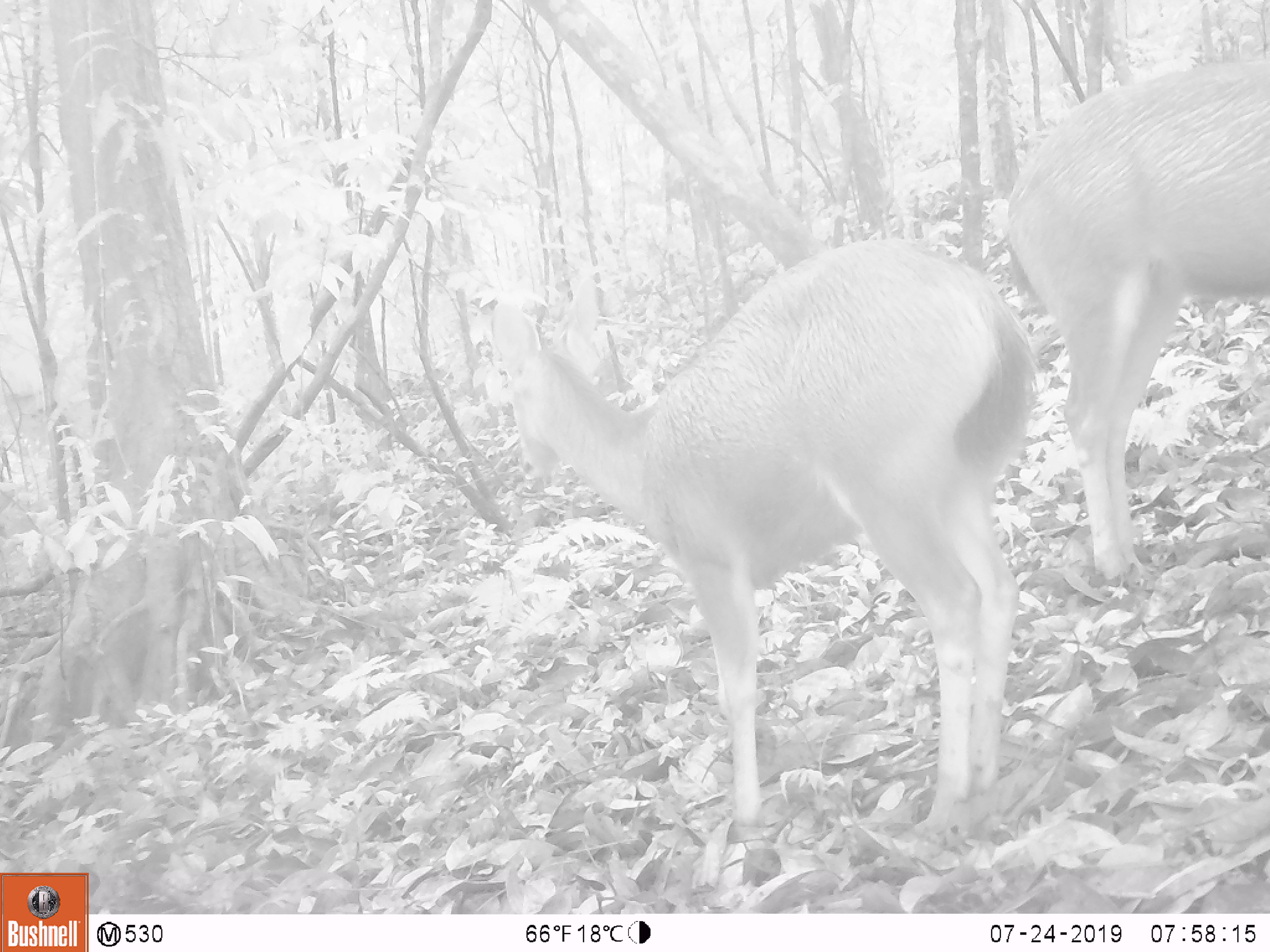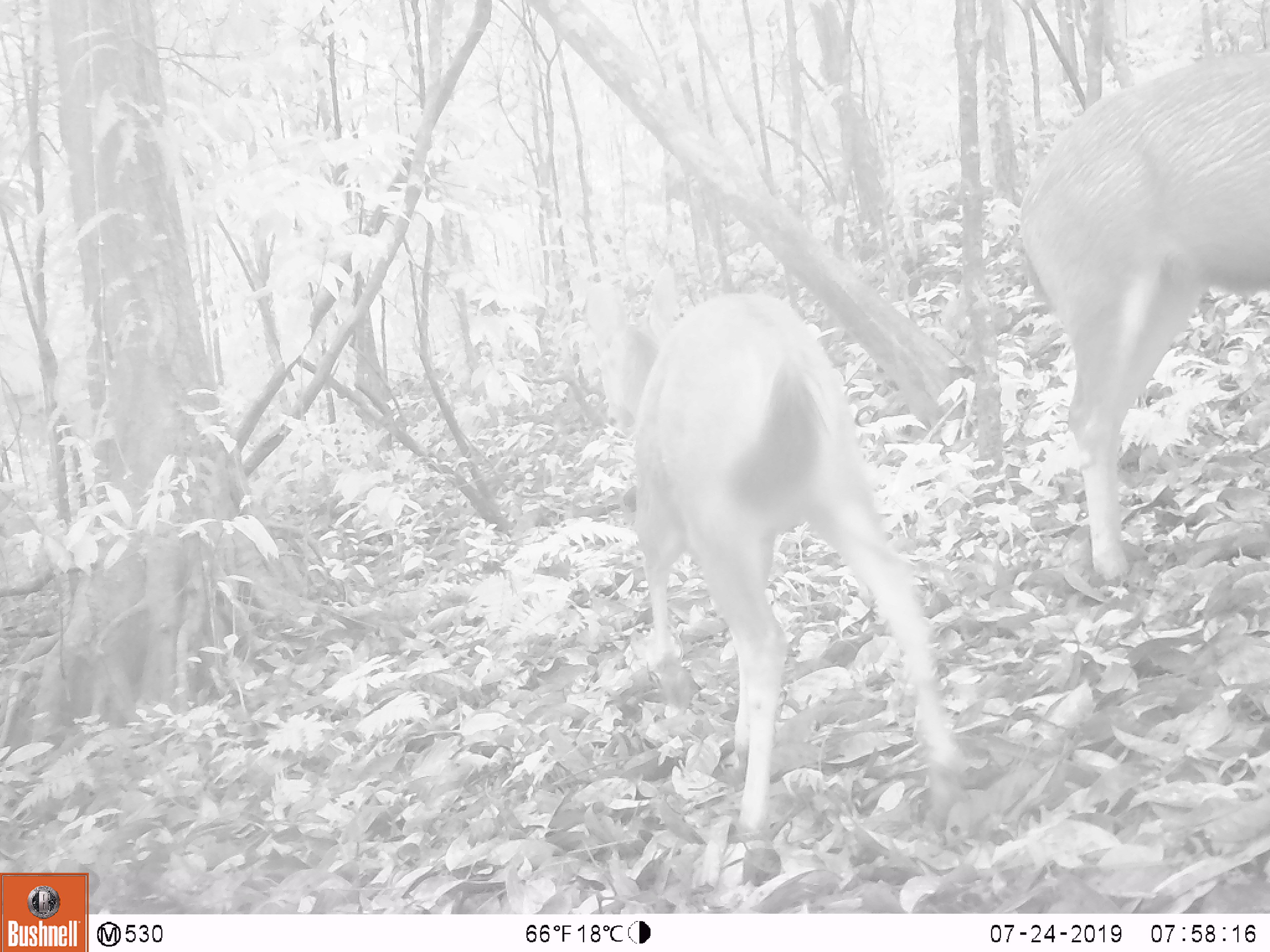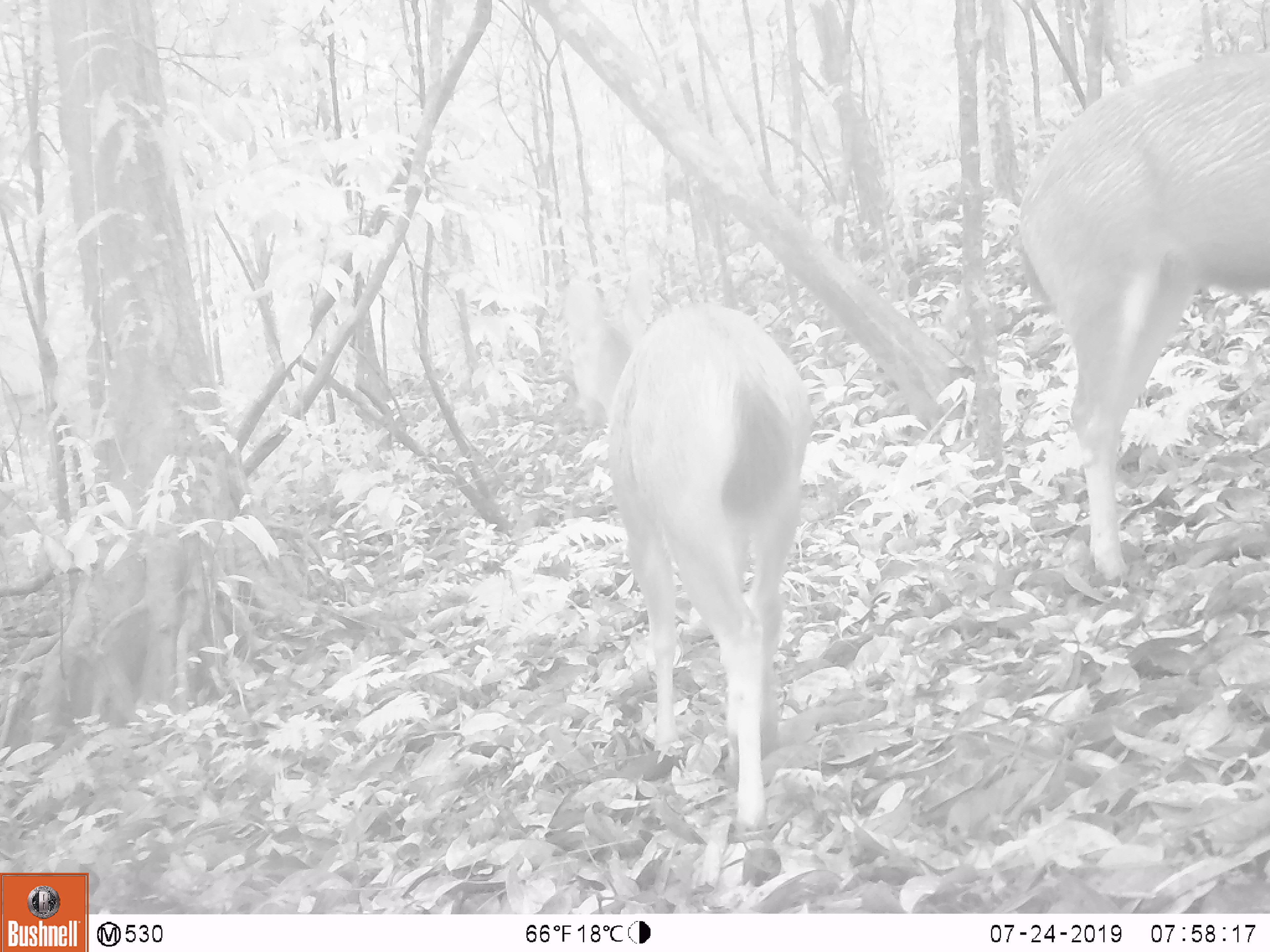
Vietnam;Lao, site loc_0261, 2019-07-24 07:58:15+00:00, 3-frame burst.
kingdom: Animalia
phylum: Chordata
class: Mammalia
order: Artiodactyla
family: Cervidae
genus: Rusa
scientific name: Rusa unicolor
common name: sambar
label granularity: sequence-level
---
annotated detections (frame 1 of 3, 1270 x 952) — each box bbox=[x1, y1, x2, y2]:
sambar: bbox=[492, 238, 1038, 846]; bbox=[1003, 58, 1270, 580]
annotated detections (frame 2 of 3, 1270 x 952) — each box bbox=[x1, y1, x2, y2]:
sambar: bbox=[583, 267, 966, 834]; bbox=[1020, 50, 1270, 580]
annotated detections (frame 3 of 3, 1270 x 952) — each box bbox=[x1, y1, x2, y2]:
sambar: bbox=[566, 268, 811, 834]; bbox=[1021, 53, 1270, 581]